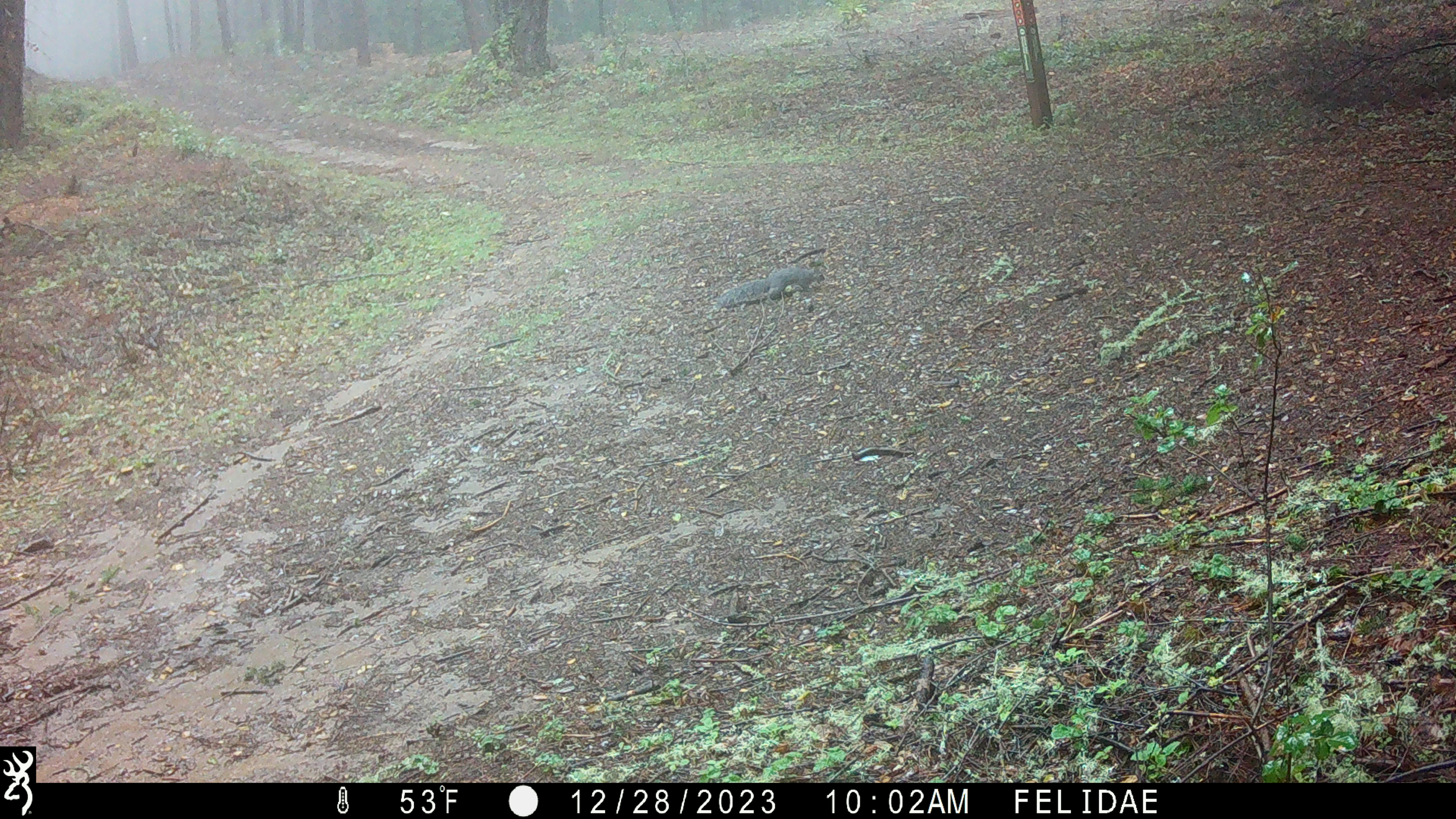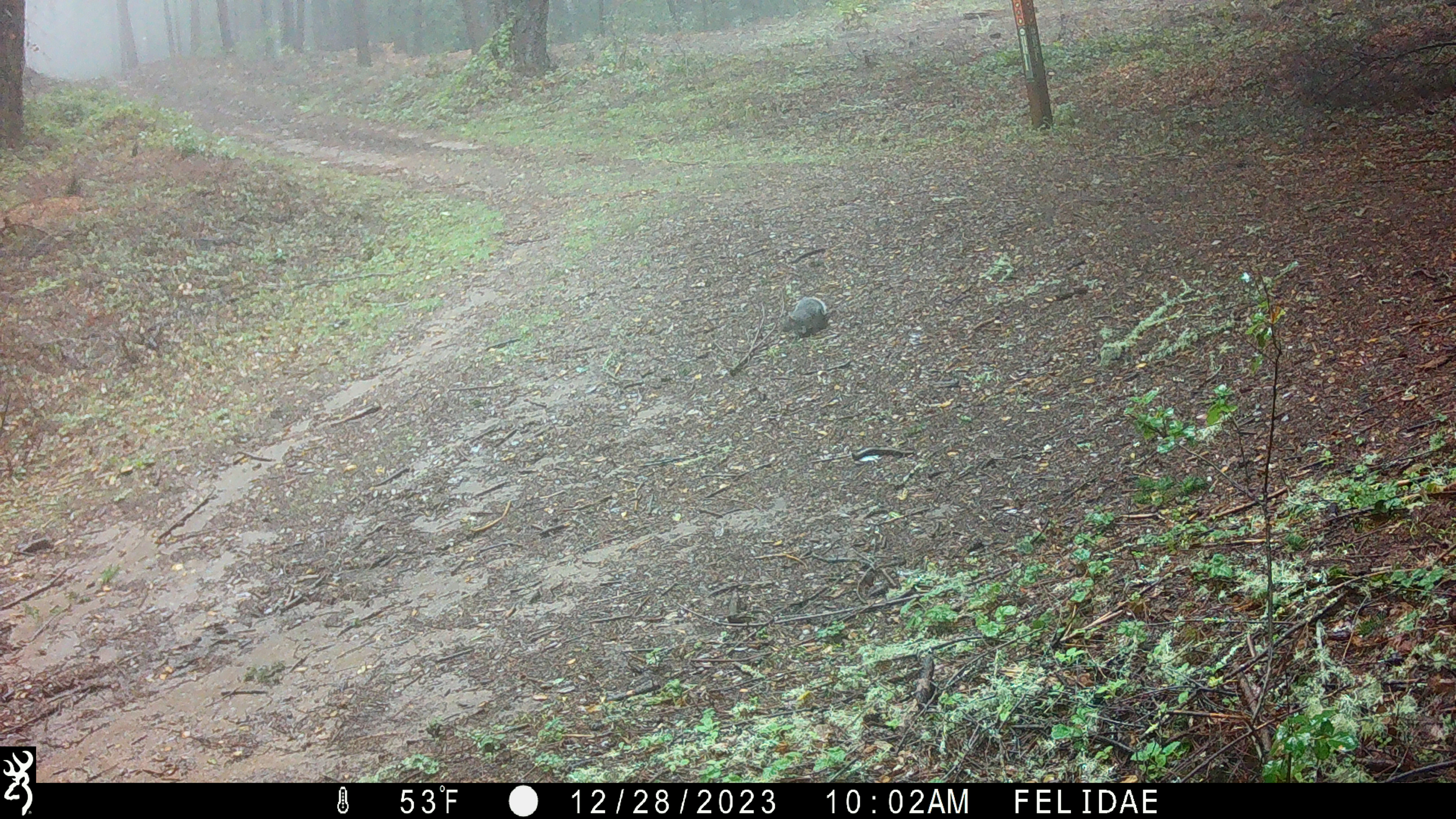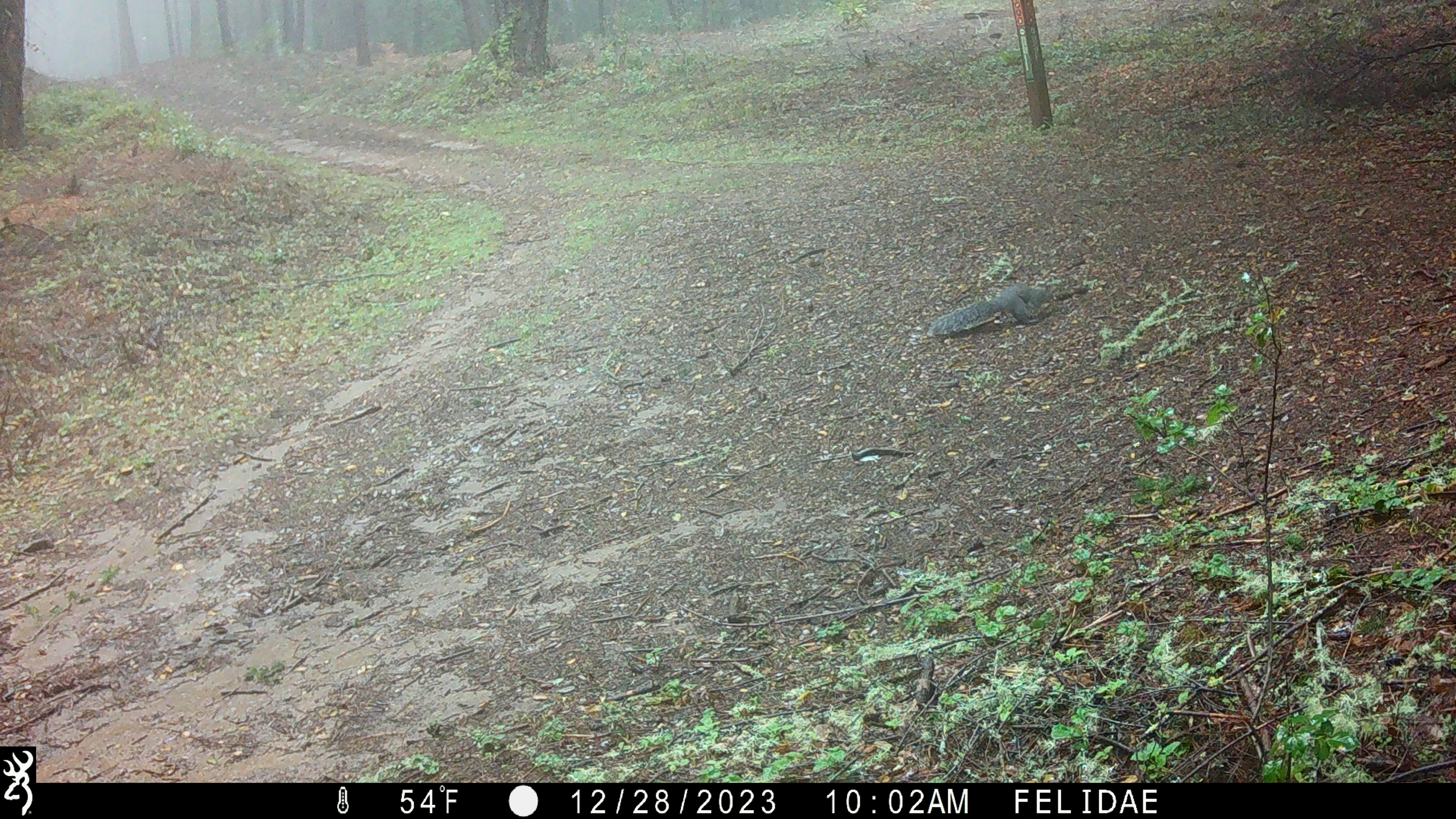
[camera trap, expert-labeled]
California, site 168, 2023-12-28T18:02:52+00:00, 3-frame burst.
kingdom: Animalia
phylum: Chordata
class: Mammalia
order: Rodentia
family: Sciuridae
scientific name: Sciuridae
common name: squirrel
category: unknown squirrel